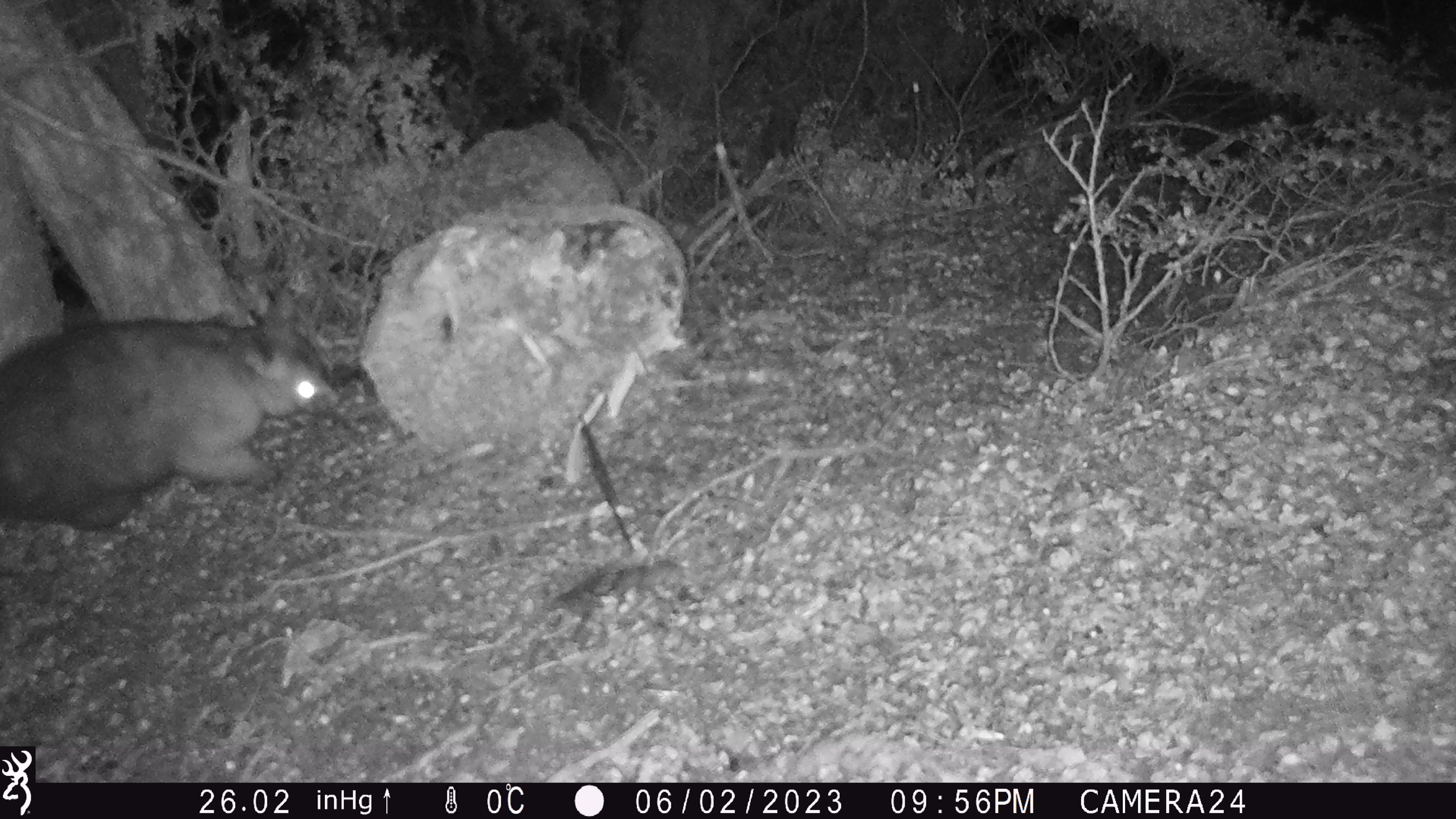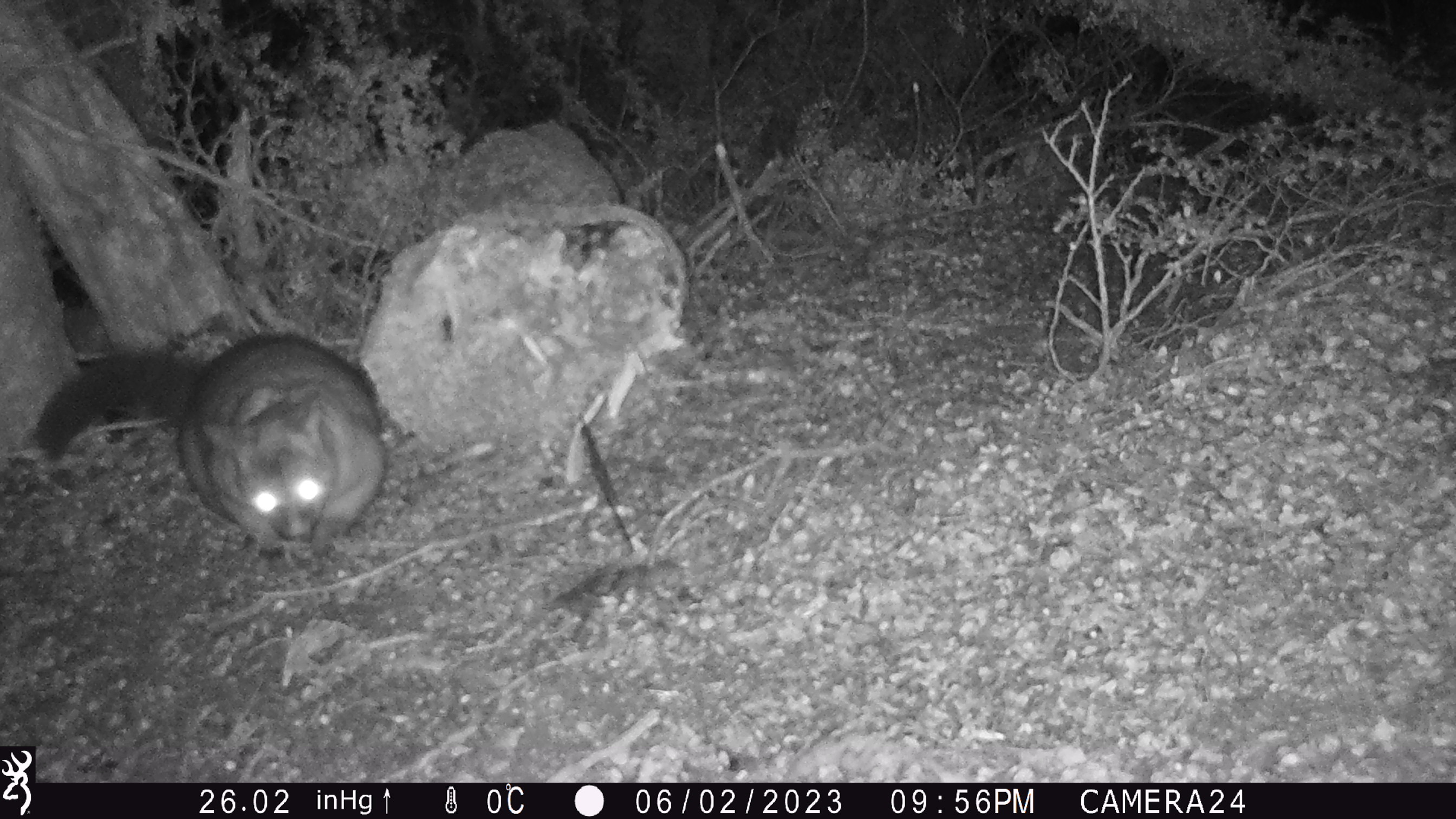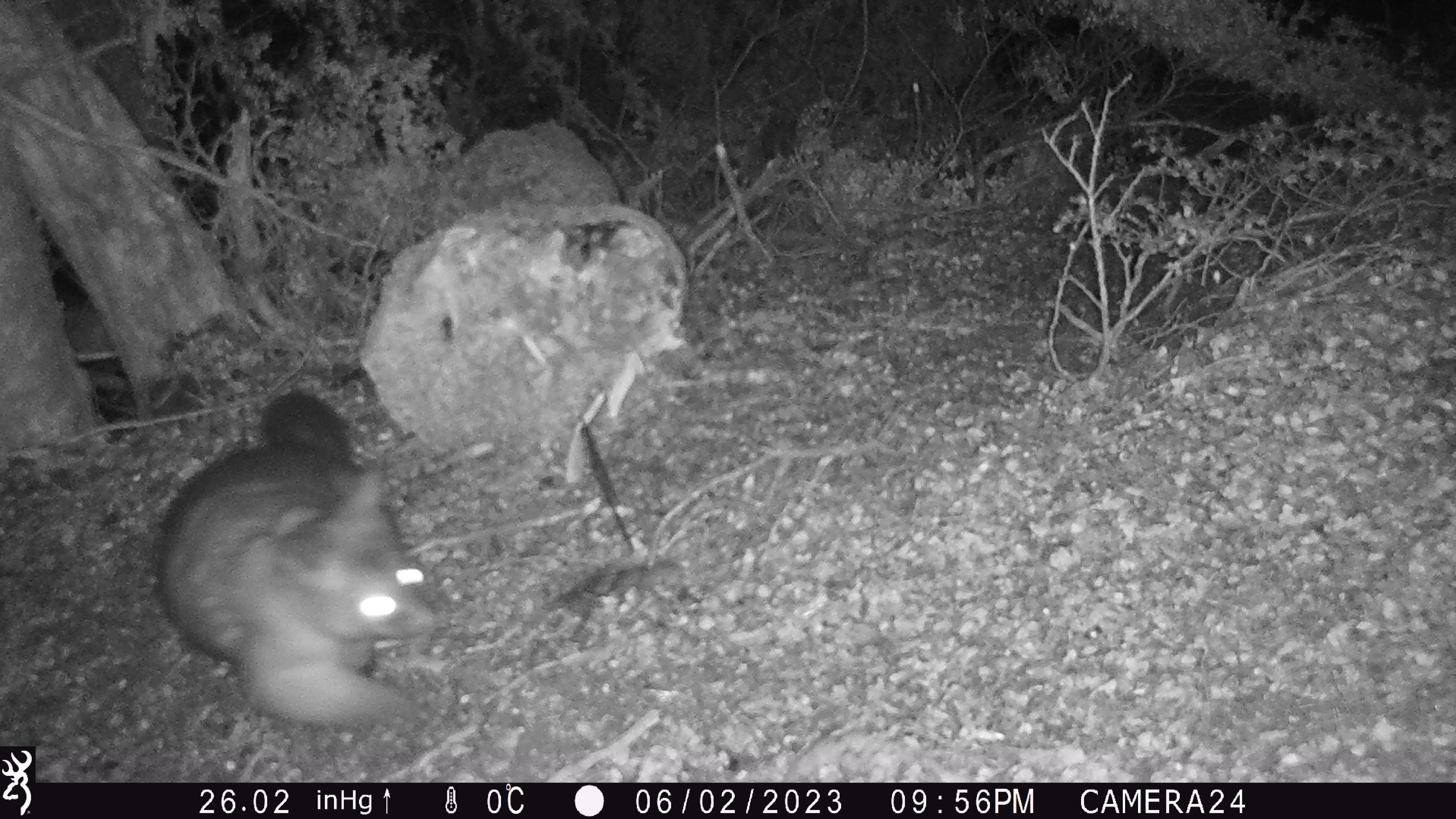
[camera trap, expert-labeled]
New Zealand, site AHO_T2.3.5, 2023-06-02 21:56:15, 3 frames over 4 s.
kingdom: Animalia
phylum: Chordata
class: Mammalia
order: Carnivora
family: Mustelidae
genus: Mustela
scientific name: Mustela erminea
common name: stoat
Stoat (Mustela erminea).